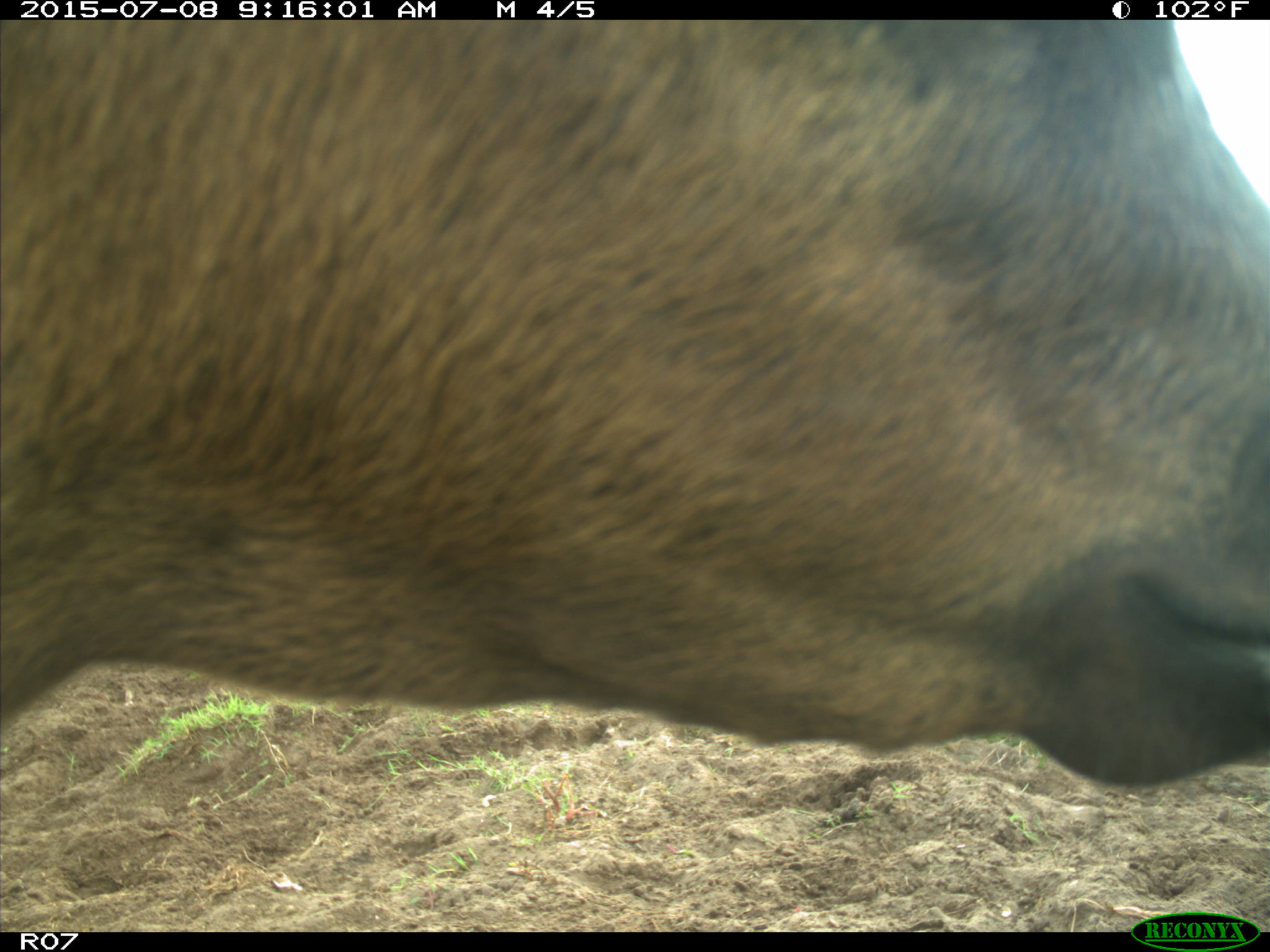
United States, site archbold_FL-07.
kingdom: Animalia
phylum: Chordata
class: Mammalia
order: Artiodactyla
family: Bovidae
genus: Bos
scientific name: Bos taurus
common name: domestic cow